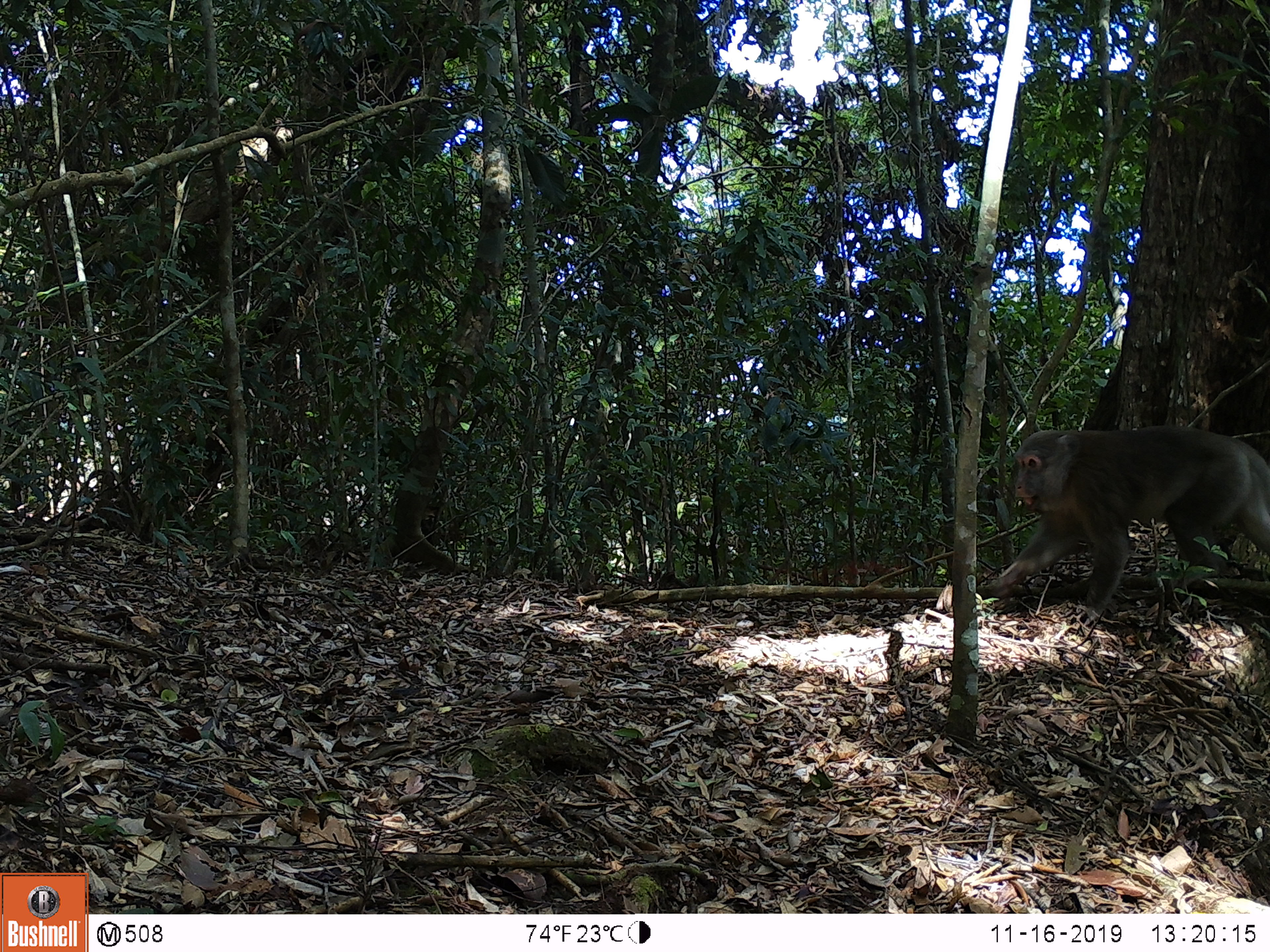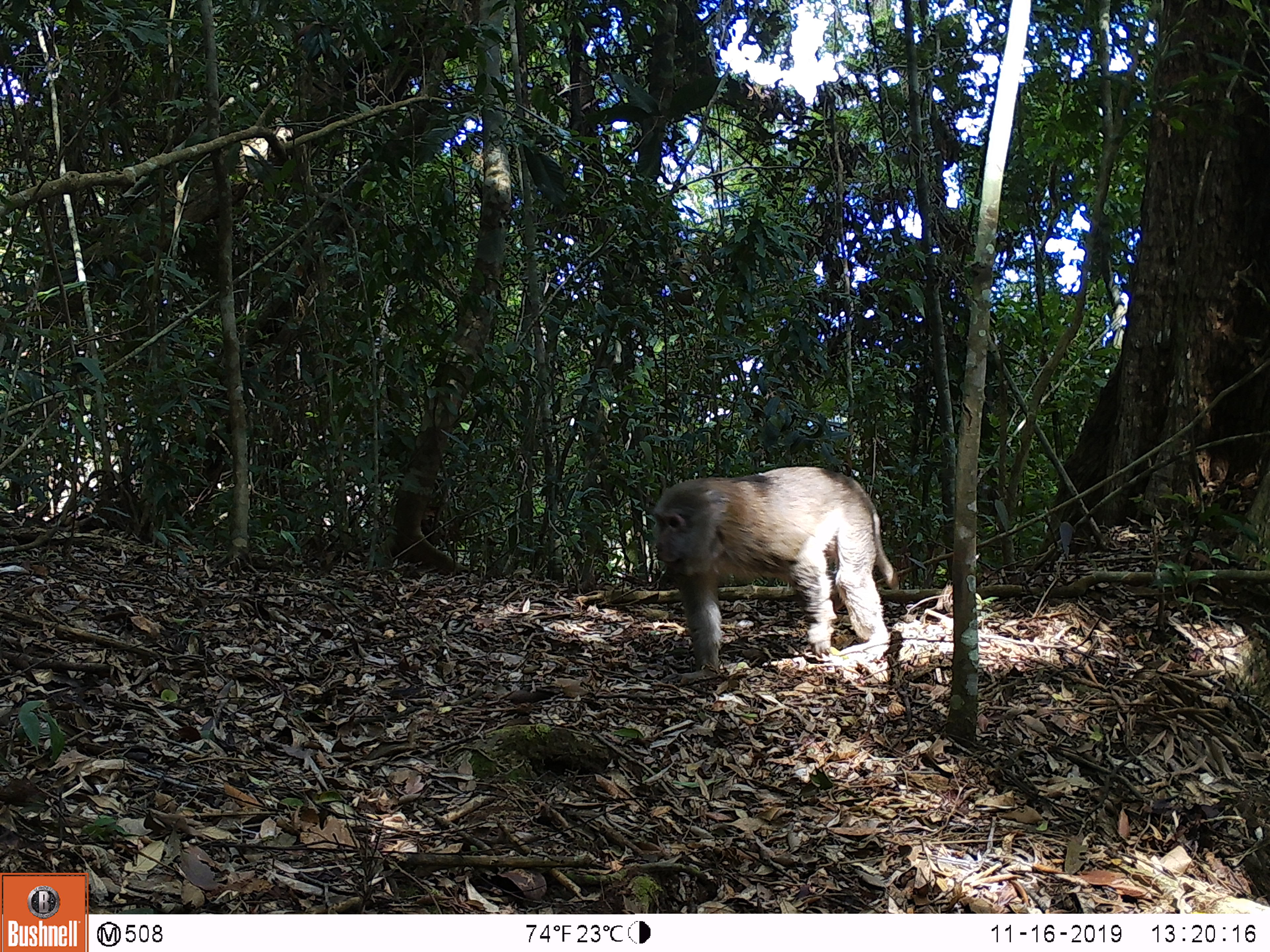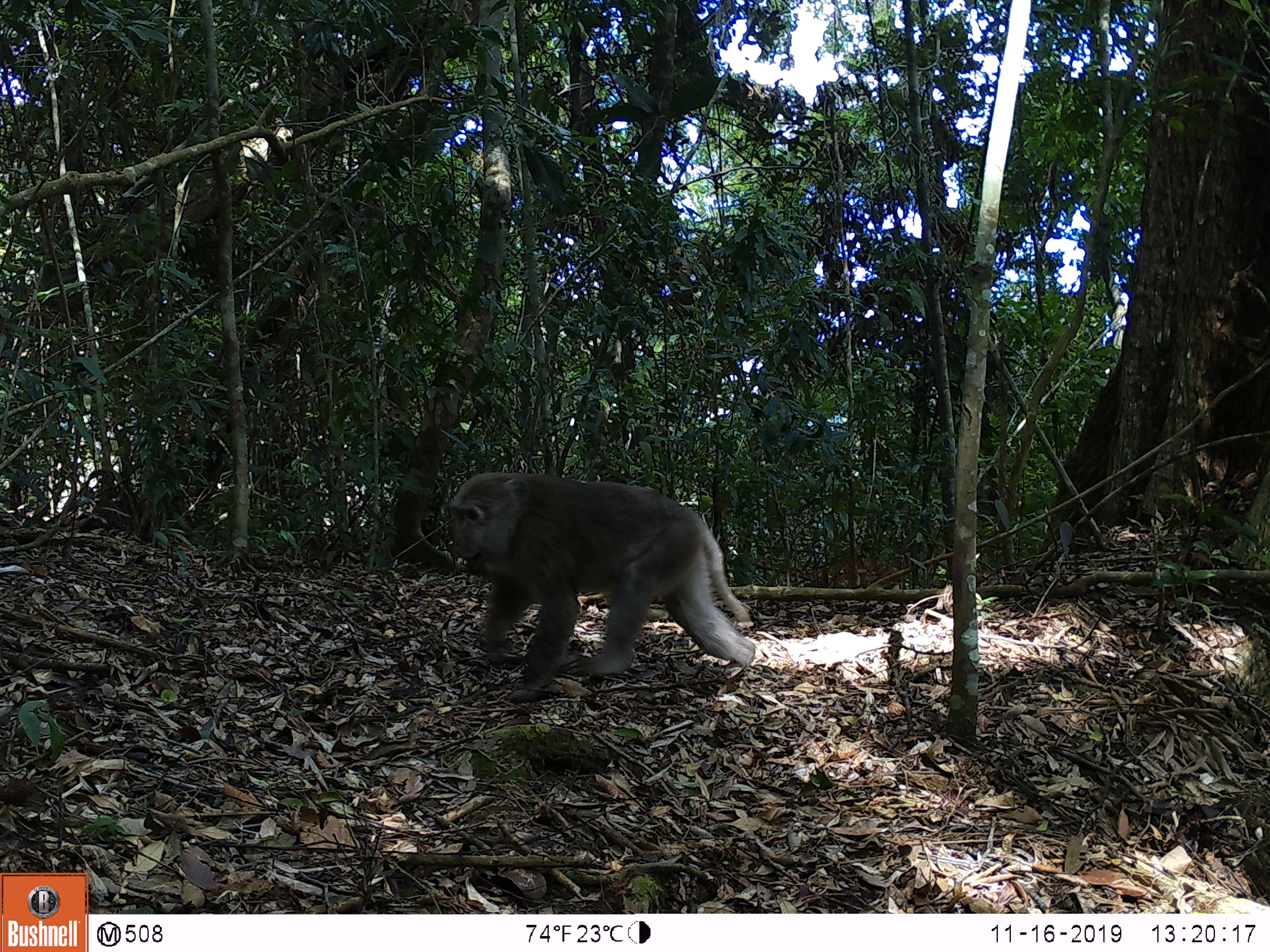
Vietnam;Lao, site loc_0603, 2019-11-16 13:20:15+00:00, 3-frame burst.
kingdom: Animalia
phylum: Chordata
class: Mammalia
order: Primates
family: Cercopithecidae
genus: Macaca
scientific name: Macaca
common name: macaques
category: assam or rhesus macaque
Assam or rhesus macaque (macaques) (Macaca). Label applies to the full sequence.